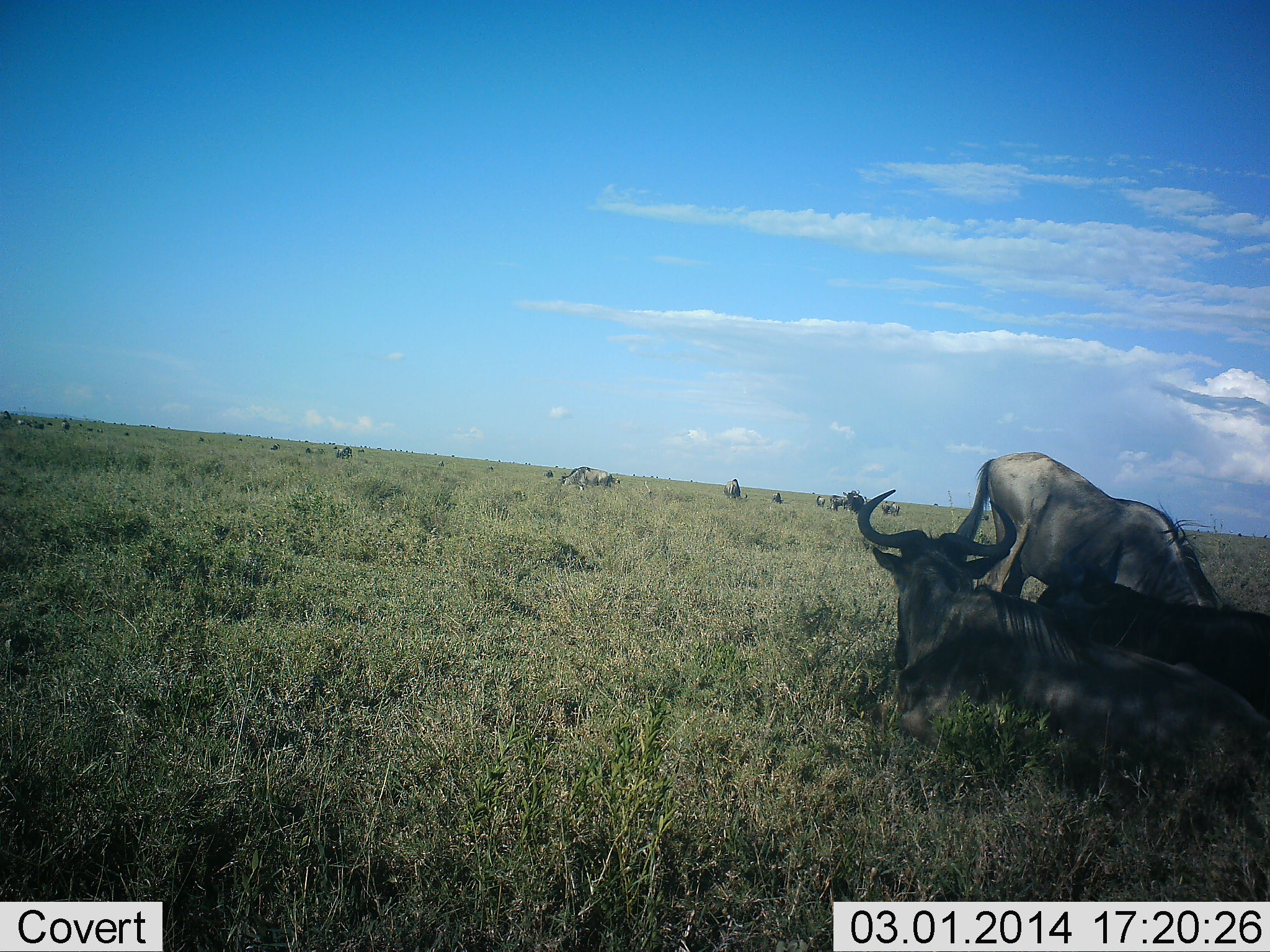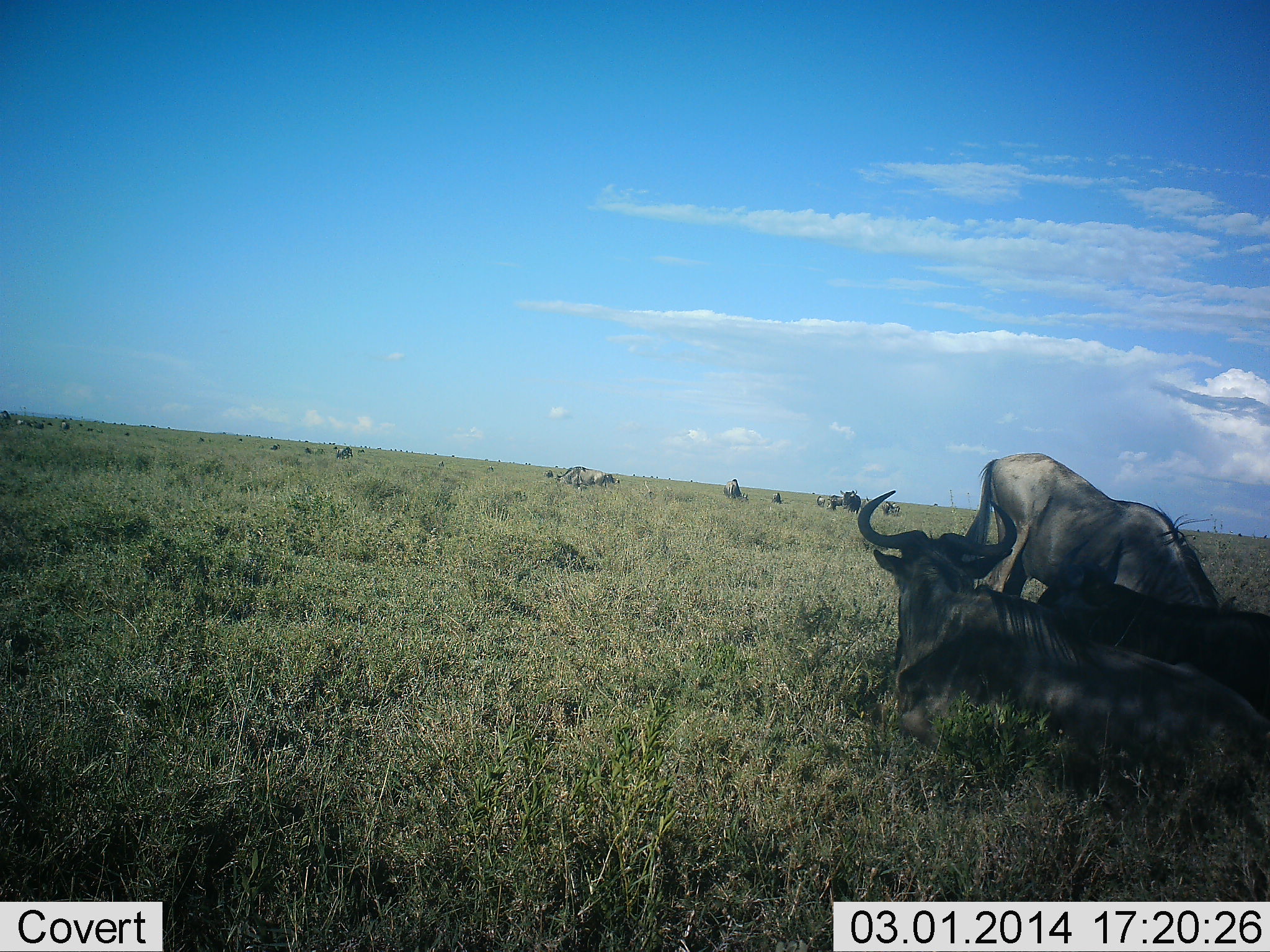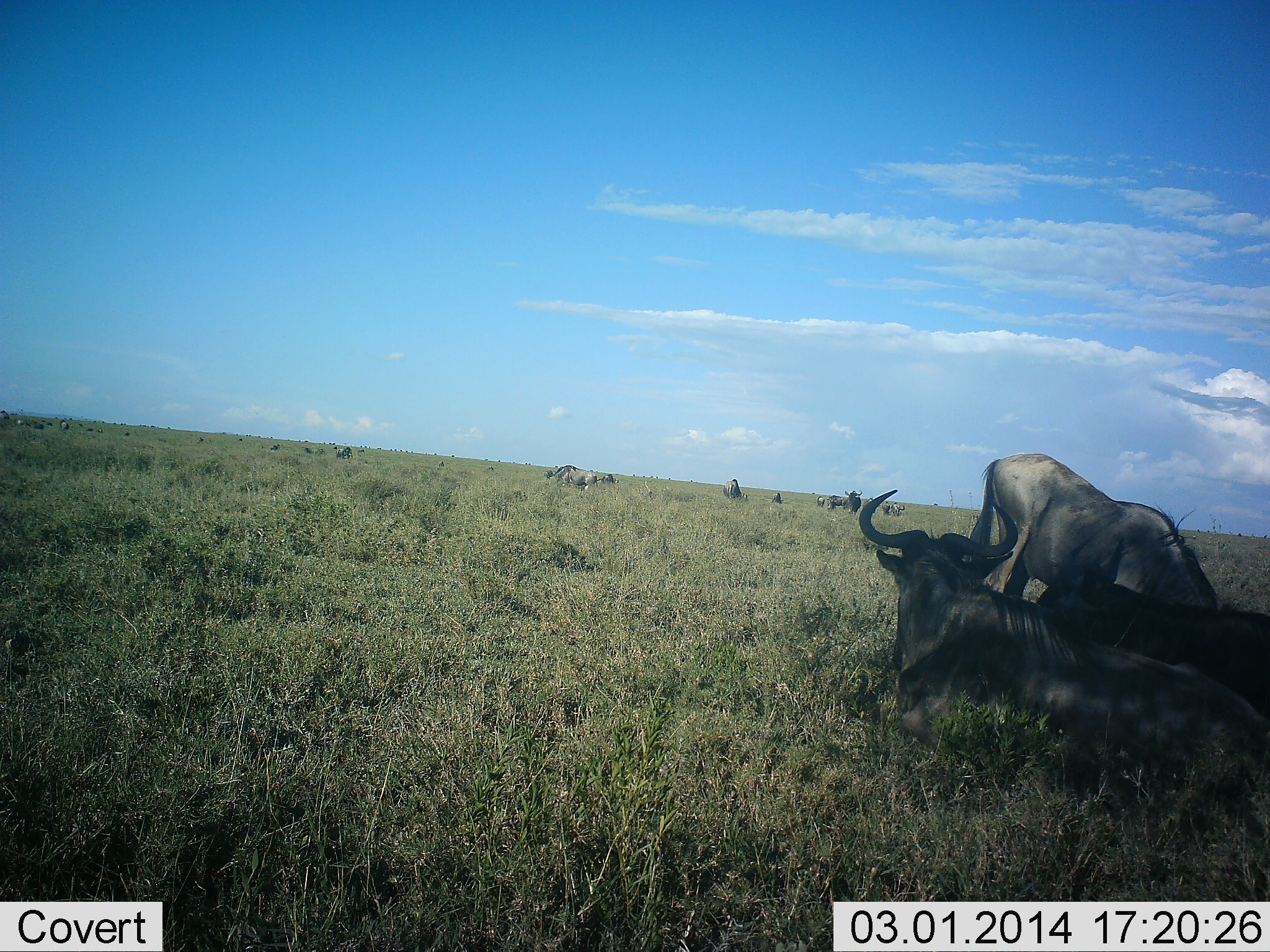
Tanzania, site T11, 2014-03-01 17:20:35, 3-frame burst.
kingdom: Animalia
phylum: Chordata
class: Mammalia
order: Artiodactyla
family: Bovidae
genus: Connochaetes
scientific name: Connochaetes taurinus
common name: blue wildebeest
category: wildebeest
Wildebeest (blue wildebeest) (Connochaetes taurinus), count 11-50. Behavior (volunteer vote fractions): standing 60%, resting 100%, moving 30%, interacting 0%. Young present (vote fraction): 0%. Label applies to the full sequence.